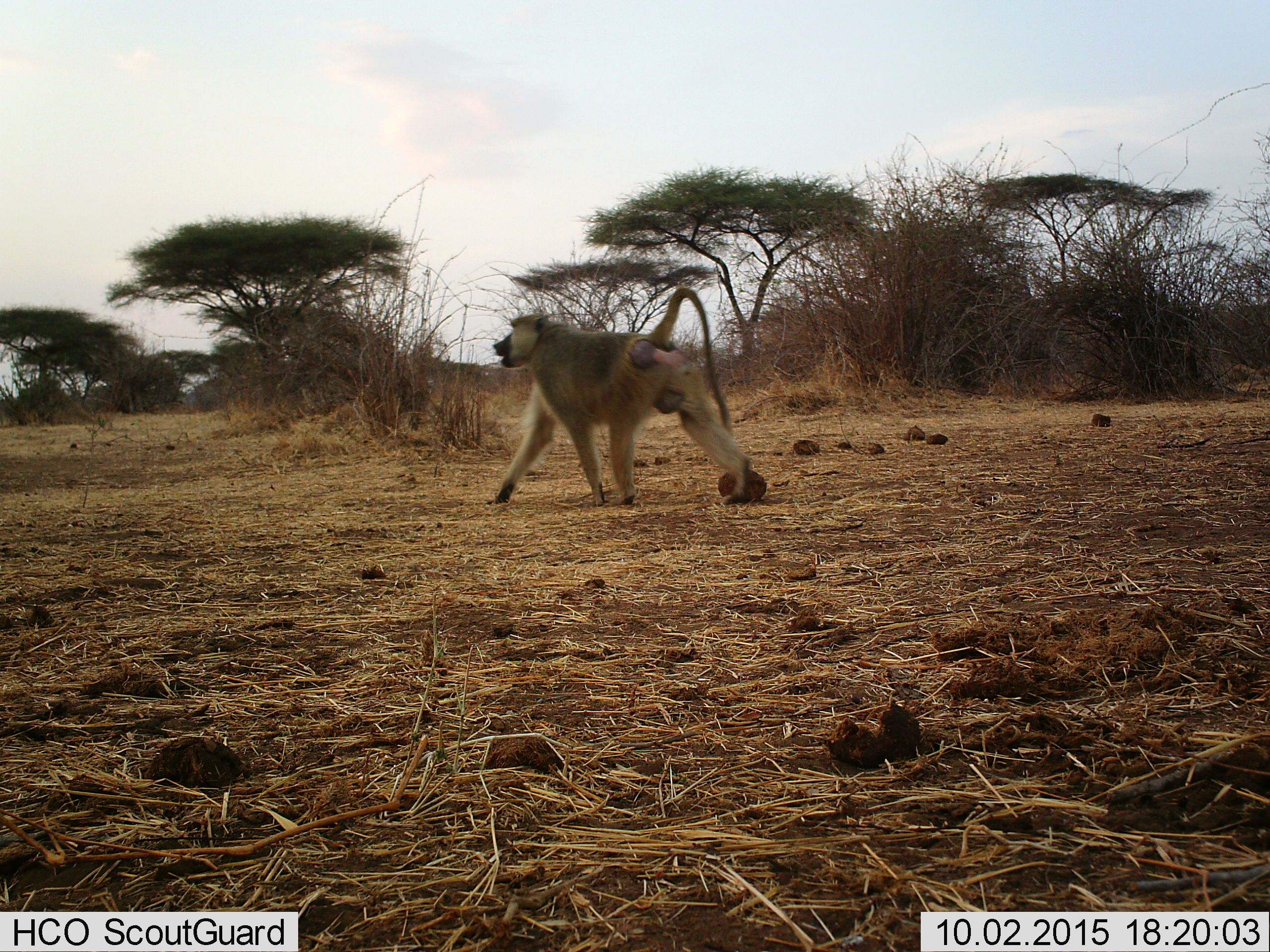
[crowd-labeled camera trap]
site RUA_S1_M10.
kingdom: Animalia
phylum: Chordata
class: Mammalia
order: Primates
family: Cercopithecidae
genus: Papio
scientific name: Papio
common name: baboon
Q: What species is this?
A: Baboon (Papio).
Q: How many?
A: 1.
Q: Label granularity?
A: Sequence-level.